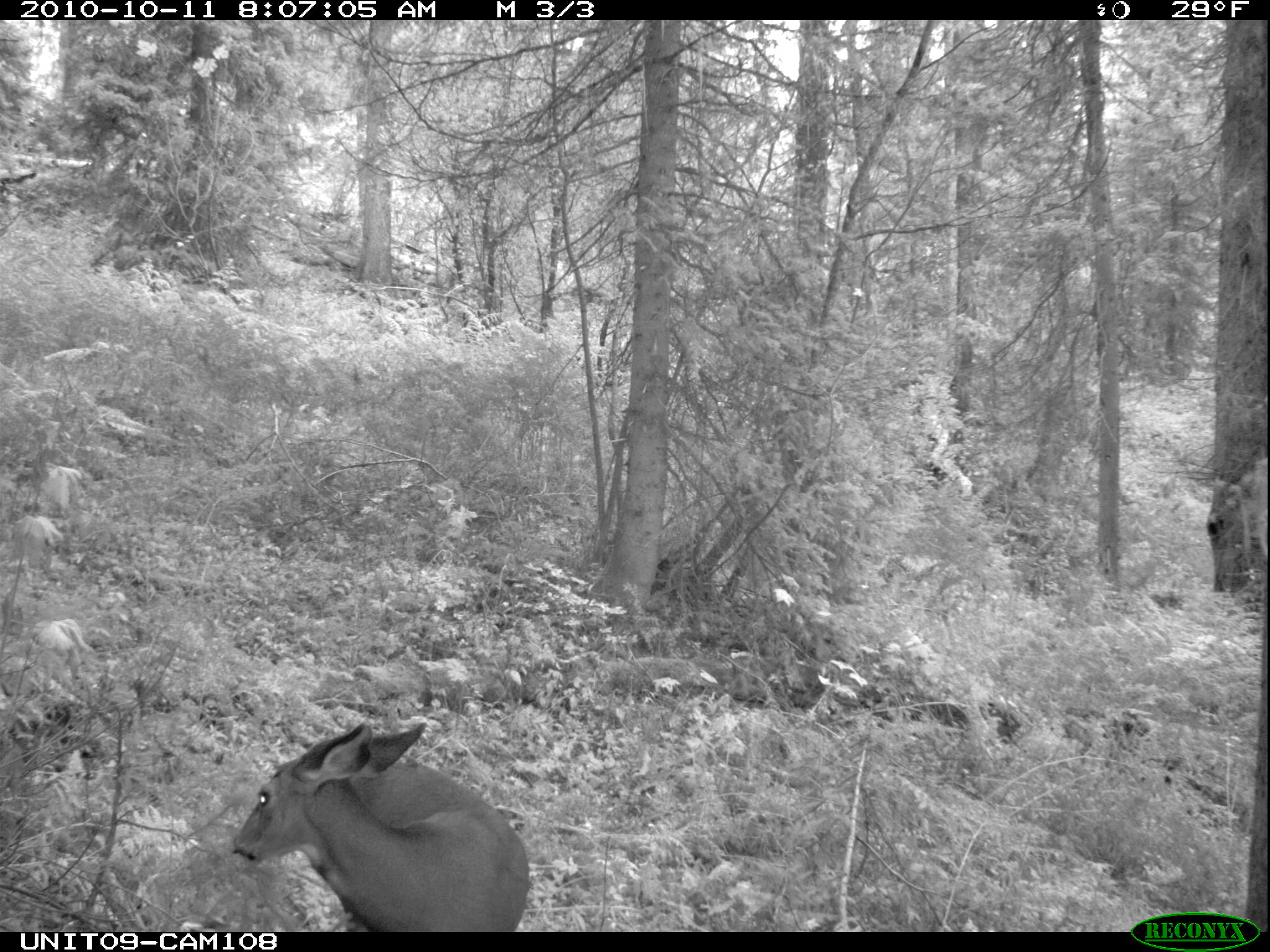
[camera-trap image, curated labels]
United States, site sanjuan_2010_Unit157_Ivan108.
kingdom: Animalia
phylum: Chordata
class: Mammalia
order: Artiodactyla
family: Cervidae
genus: Odocoileus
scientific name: Odocoileus hemionus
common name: mule deer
Odocoileus hemionus (mule deer).